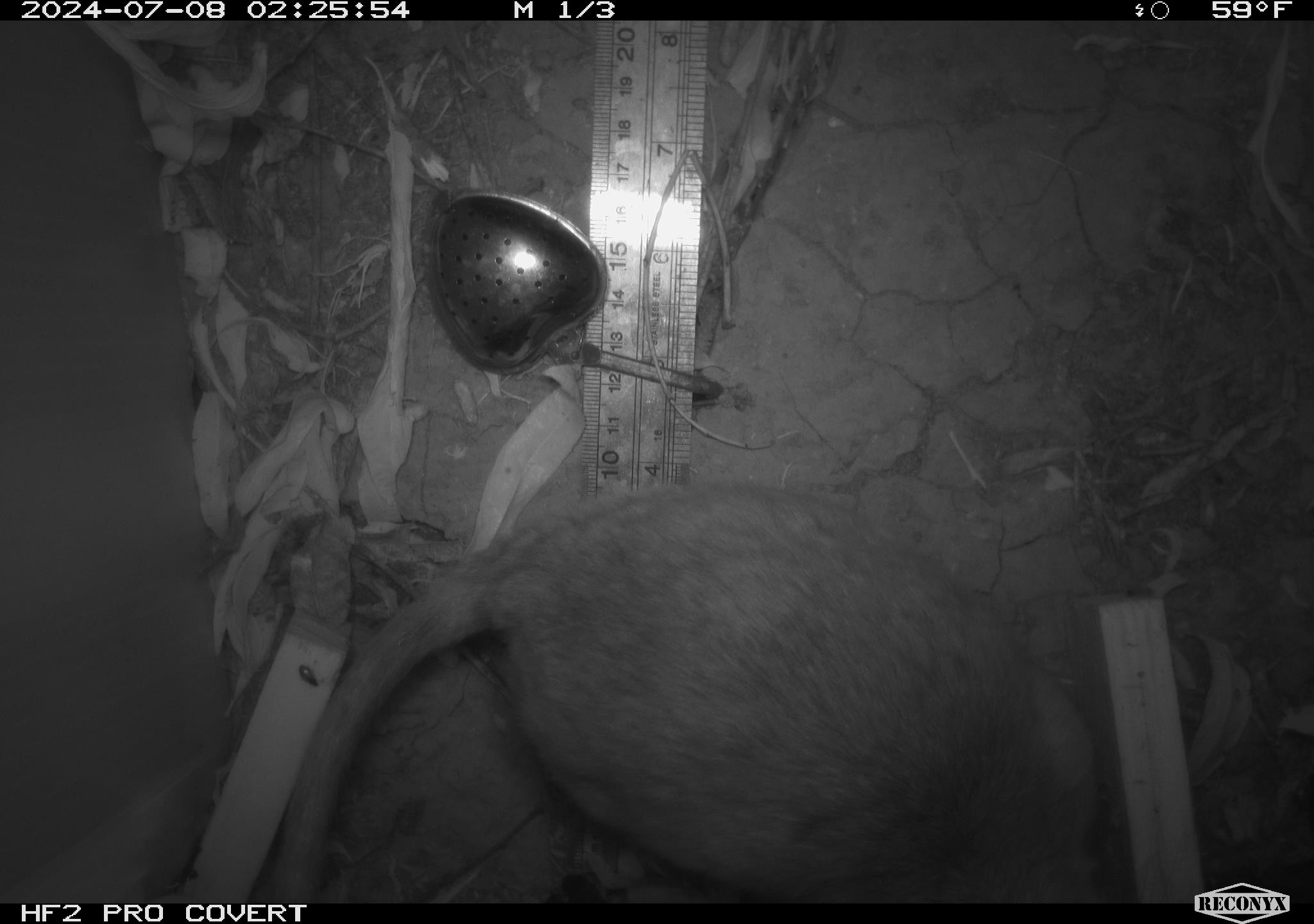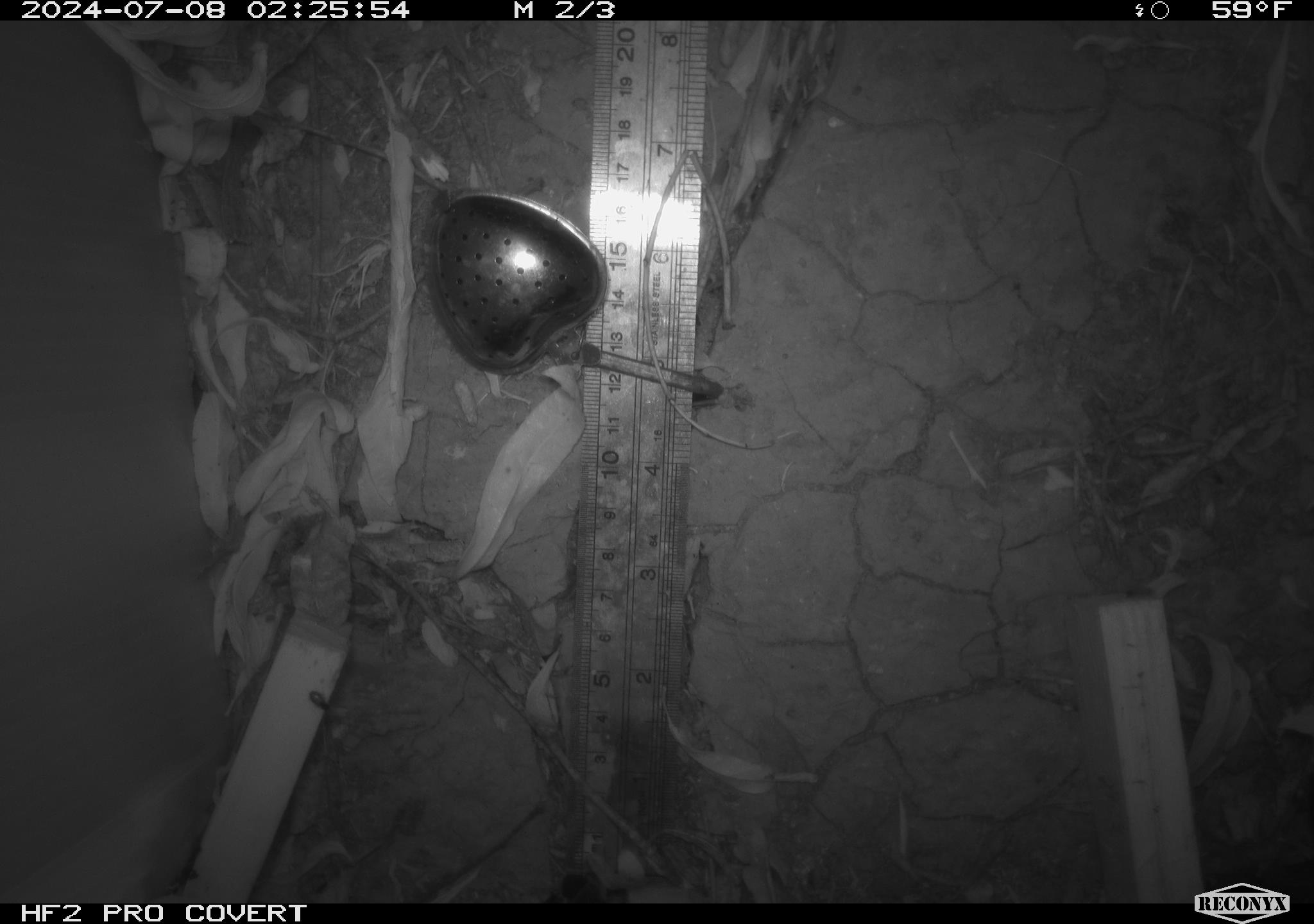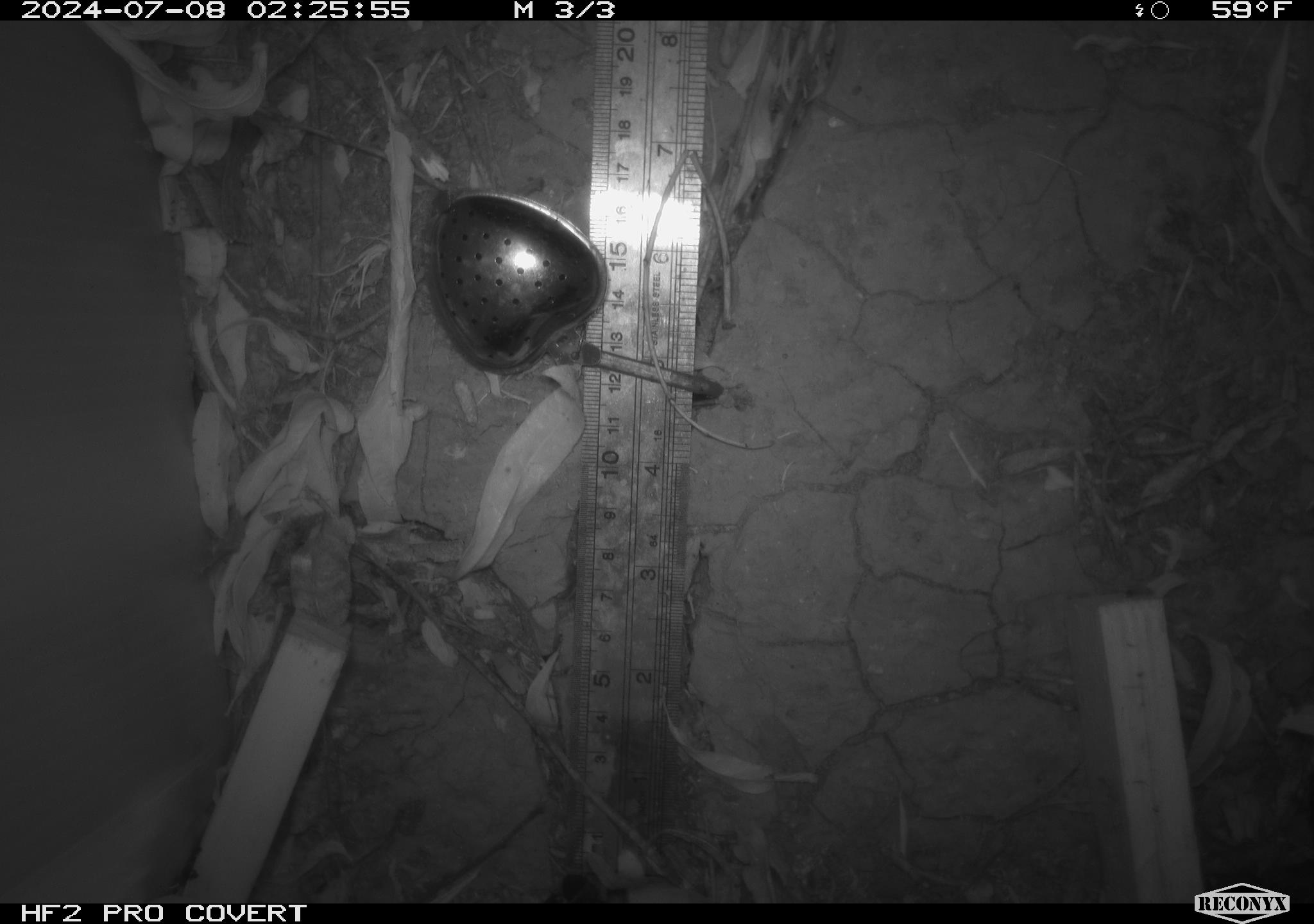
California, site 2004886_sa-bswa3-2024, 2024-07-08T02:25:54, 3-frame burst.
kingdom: Animalia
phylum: Chordata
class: Mammalia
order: Rodentia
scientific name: Rodentia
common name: woodrat or rat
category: woodrat or rat species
Woodrat or rat species (woodrat or rat) (Rodentia).